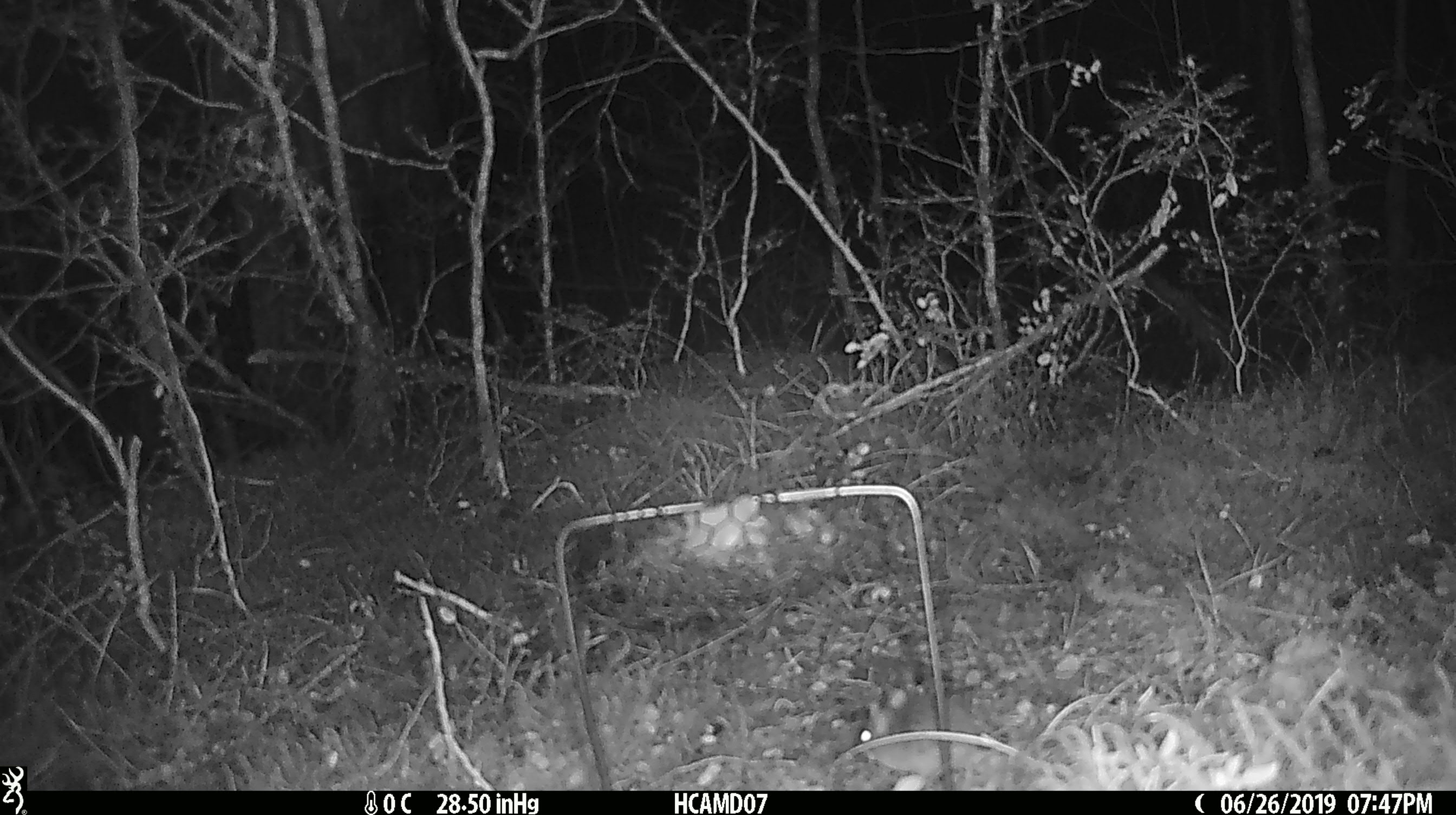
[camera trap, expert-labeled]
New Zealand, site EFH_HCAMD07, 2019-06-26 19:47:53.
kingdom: Animalia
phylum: Chordata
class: Mammalia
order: Rodentia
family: Muridae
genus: Mus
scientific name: Mus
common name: mouse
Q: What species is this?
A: Mouse (Mus).